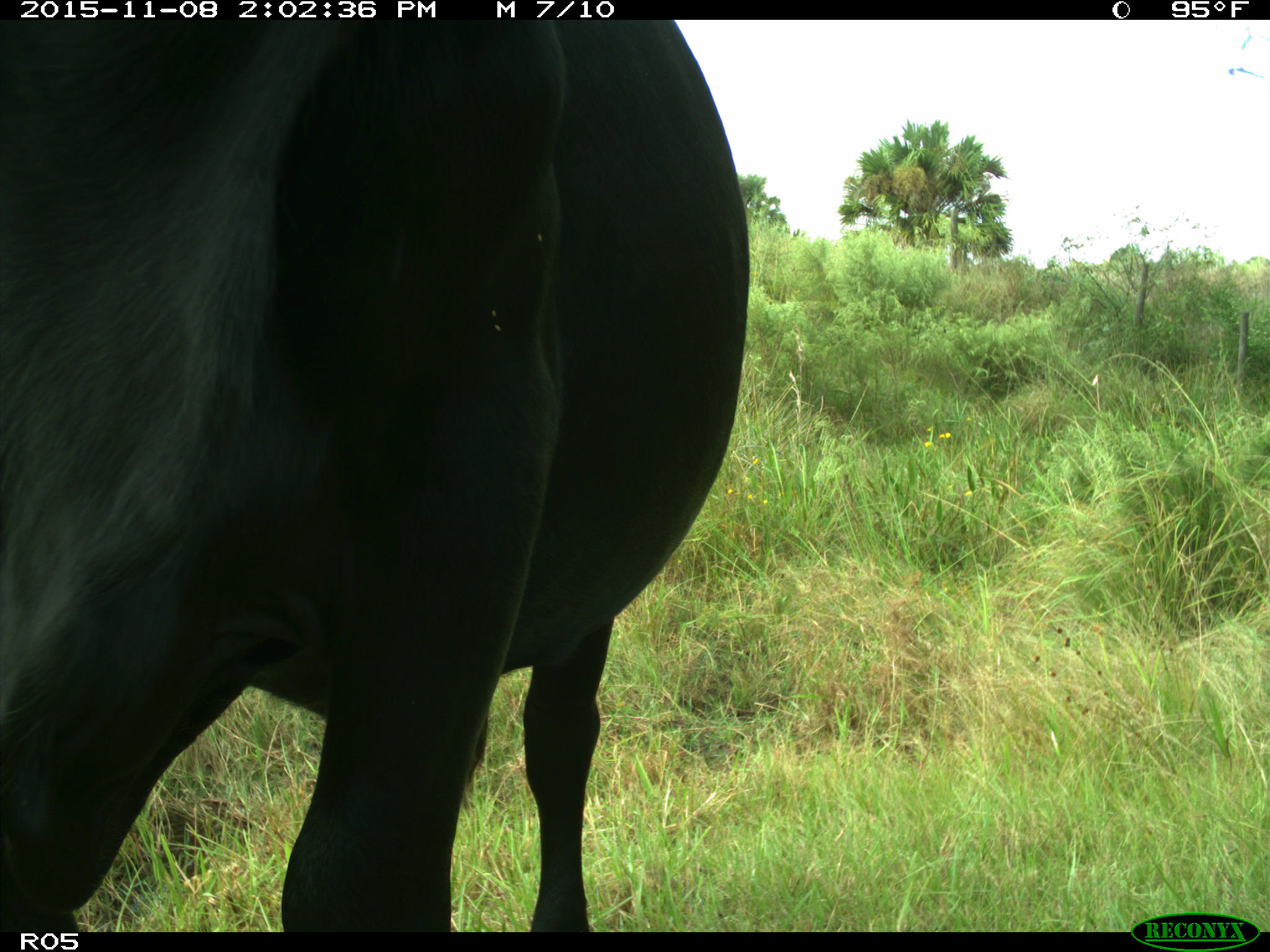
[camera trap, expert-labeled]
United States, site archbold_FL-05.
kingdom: Animalia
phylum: Chordata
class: Mammalia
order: Artiodactyla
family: Bovidae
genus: Bos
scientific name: Bos taurus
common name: domestic cow